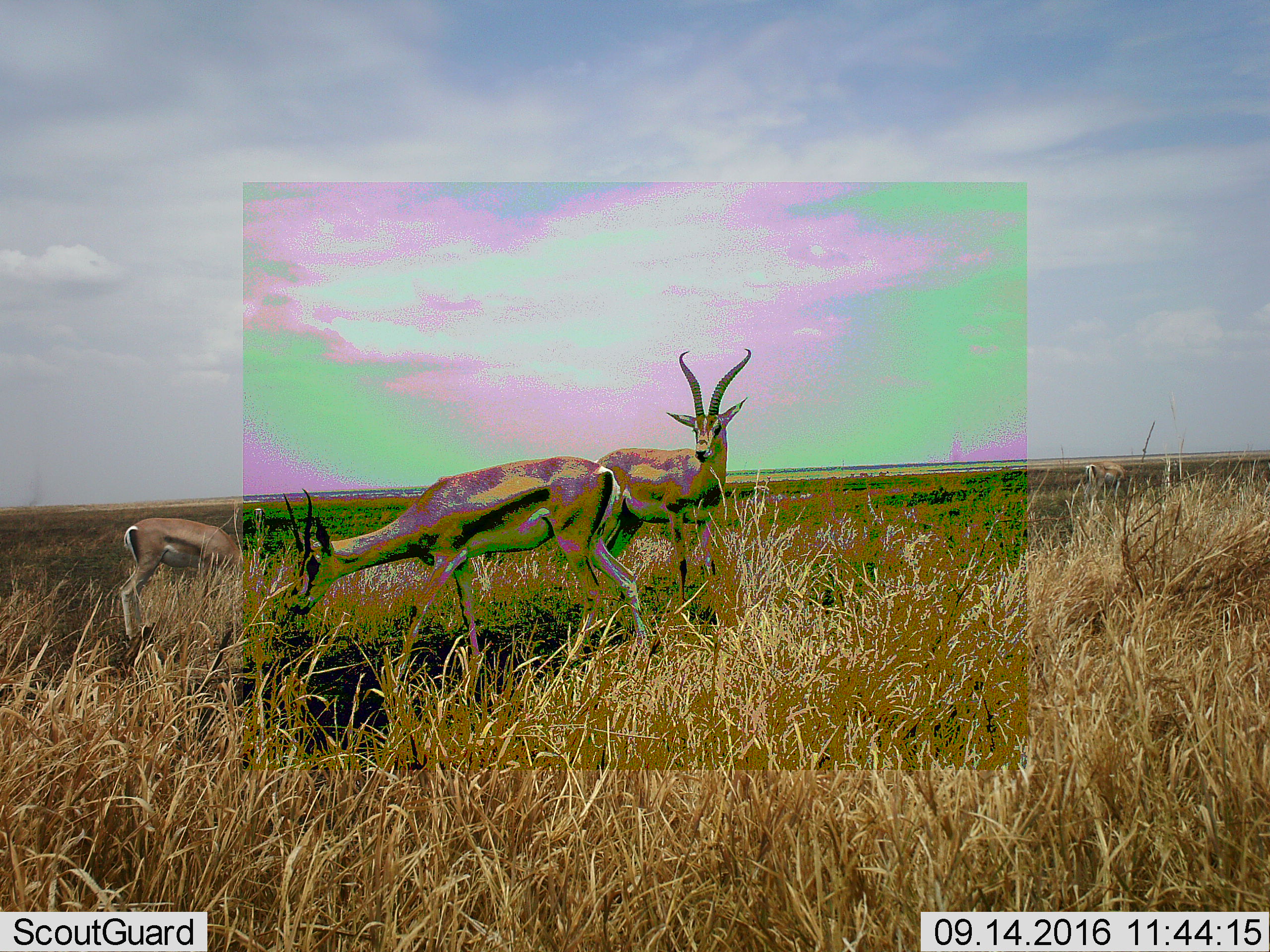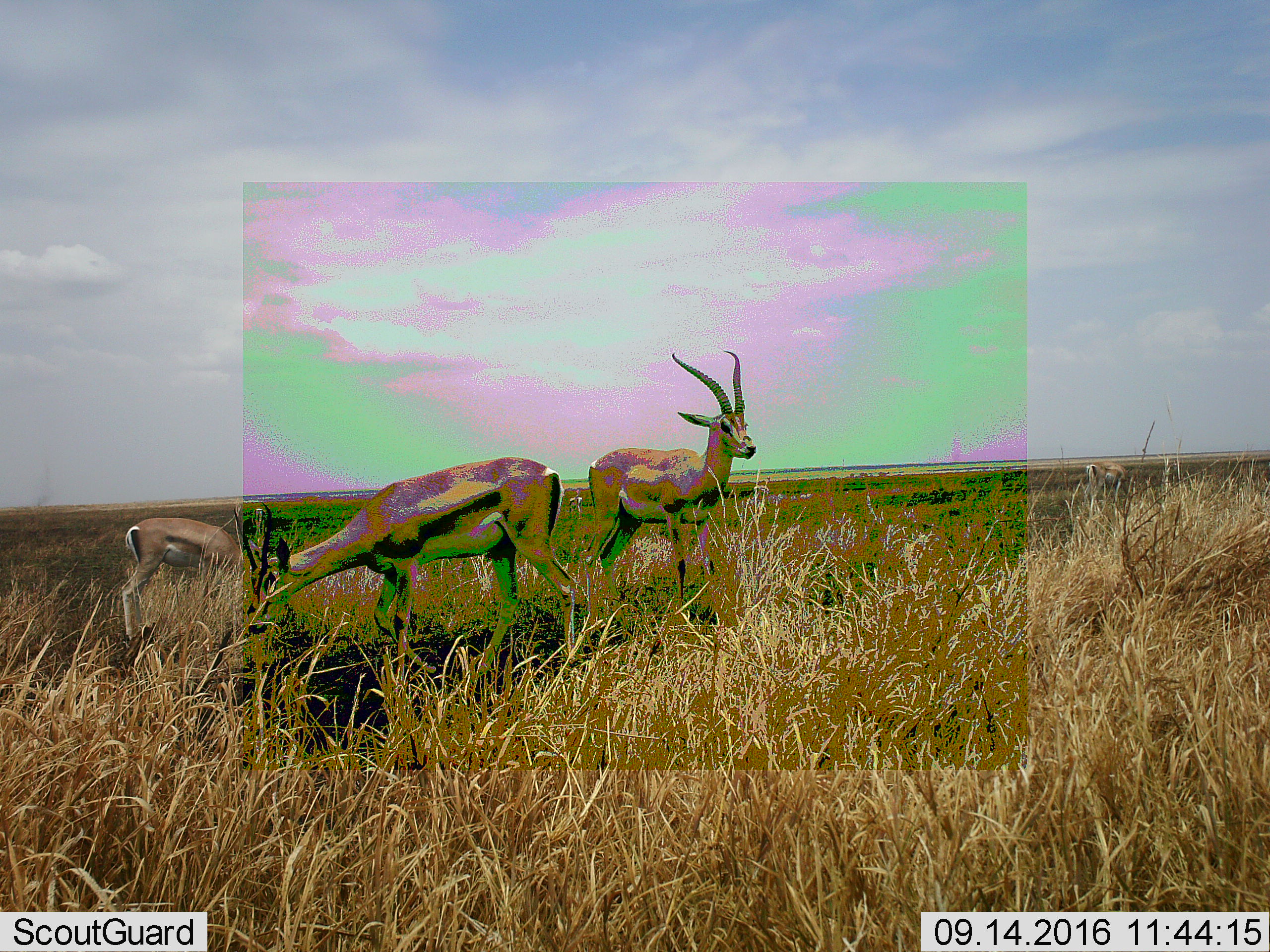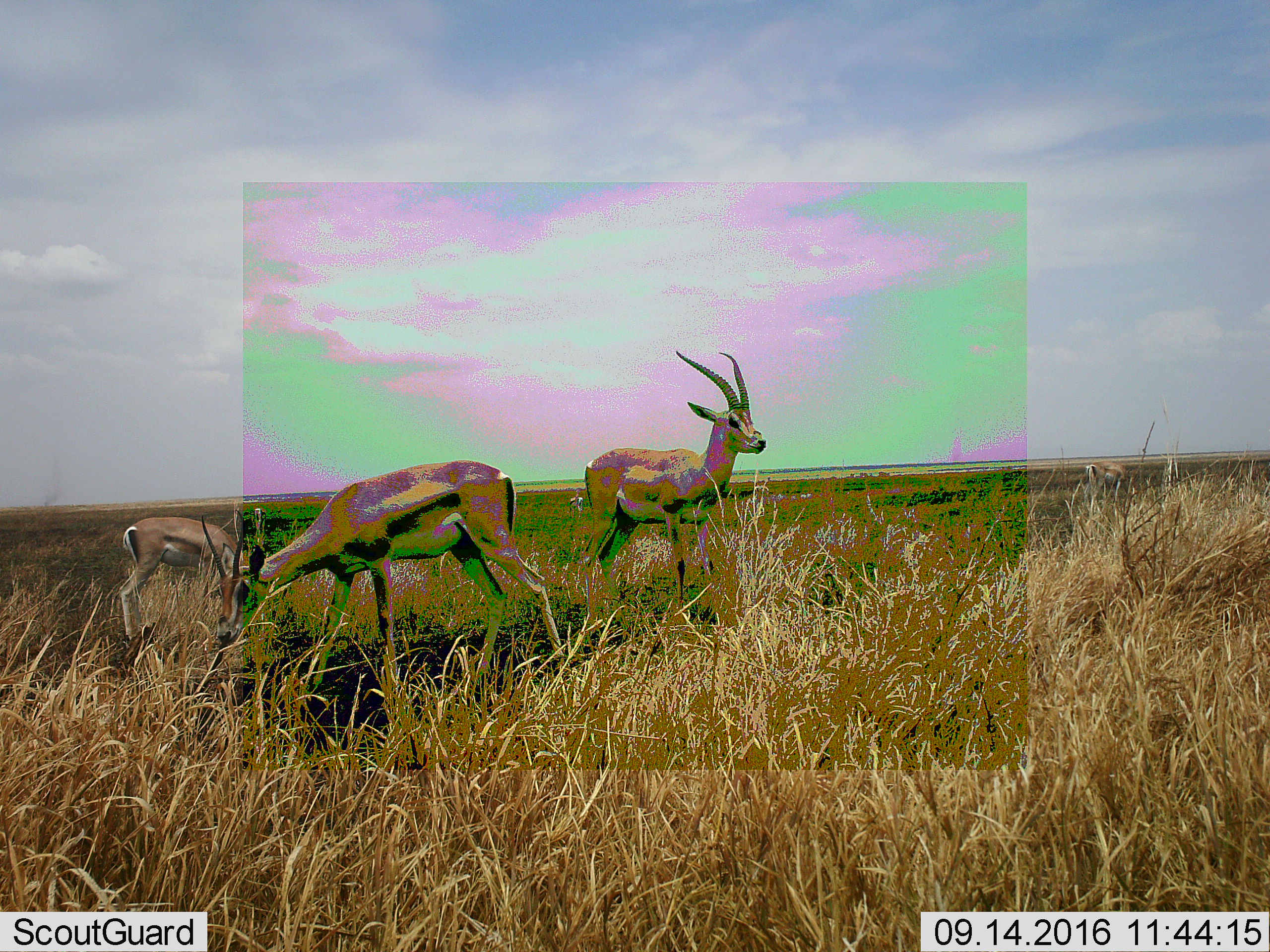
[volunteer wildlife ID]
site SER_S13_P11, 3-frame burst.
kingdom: Animalia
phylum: Chordata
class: Mammalia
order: Artiodactyla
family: Bovidae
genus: Eudorcas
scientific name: Eudorcas thomsonii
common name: thomson's gazelle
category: gazellethomsons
Gazellethomsons (thomson's gazelle) (Eudorcas thomsonii), count 3. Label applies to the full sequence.